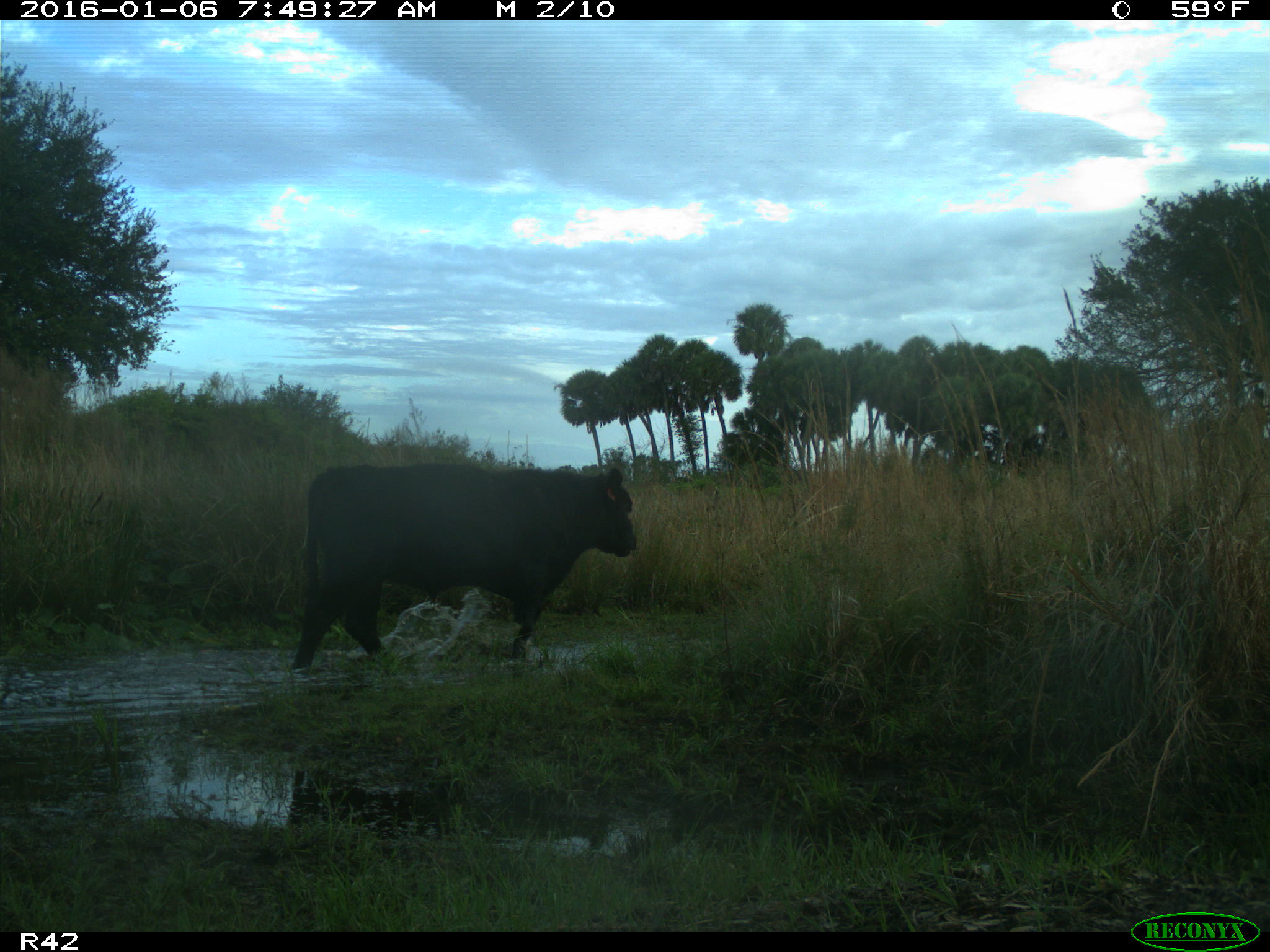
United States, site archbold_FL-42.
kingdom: Animalia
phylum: Chordata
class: Mammalia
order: Artiodactyla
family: Bovidae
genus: Bos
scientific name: Bos taurus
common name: domestic cow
Bos taurus (domestic cow).